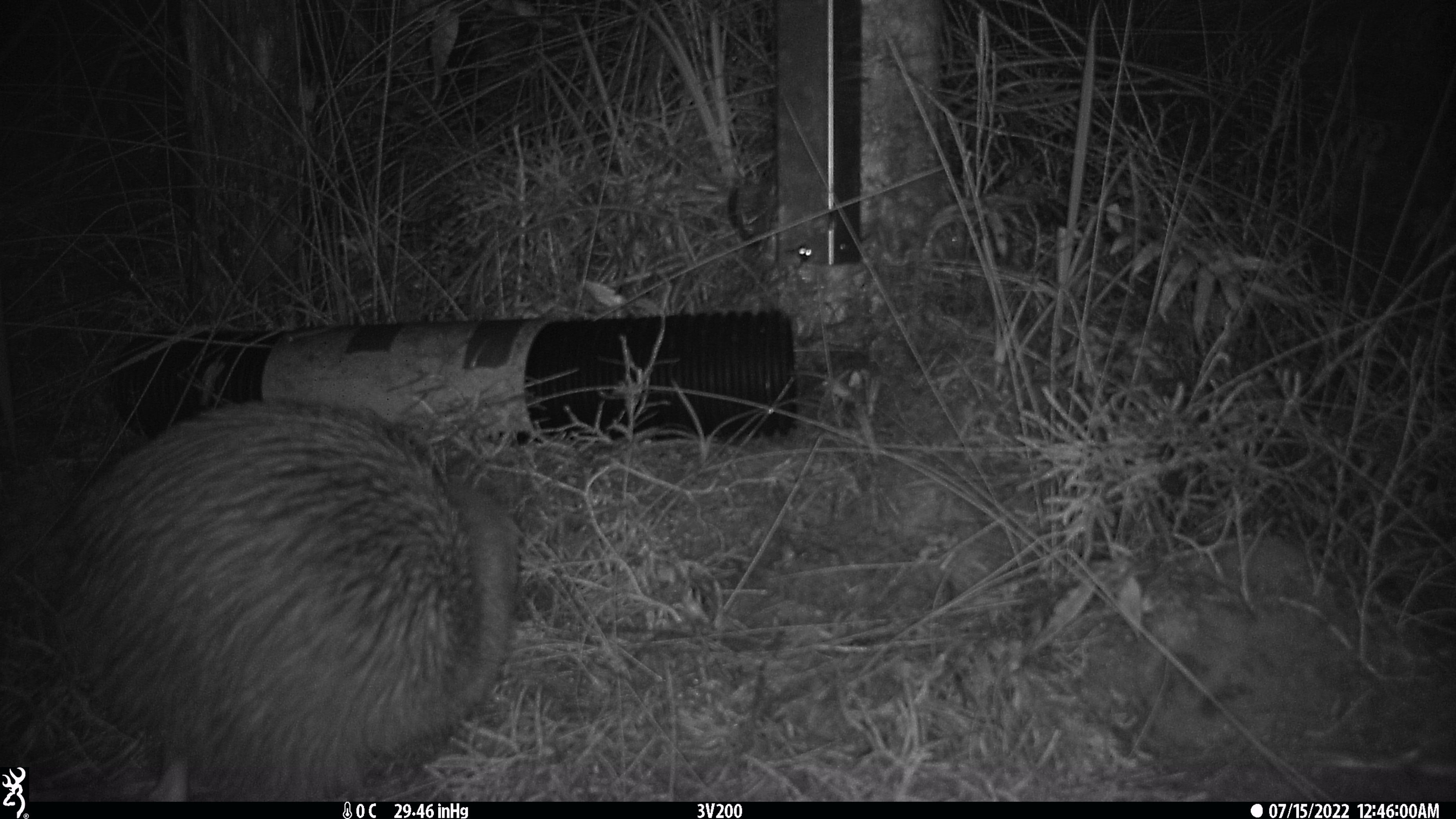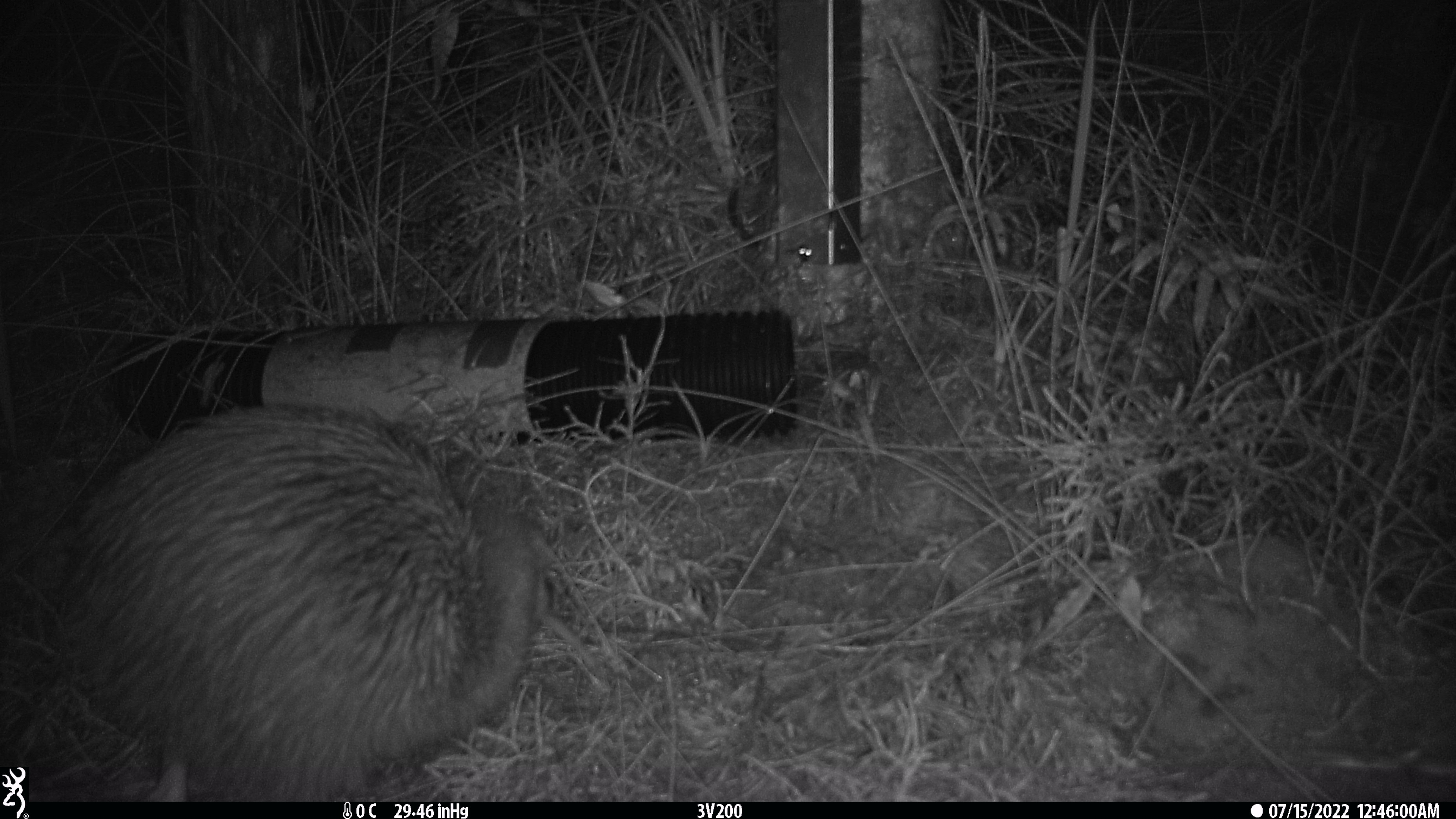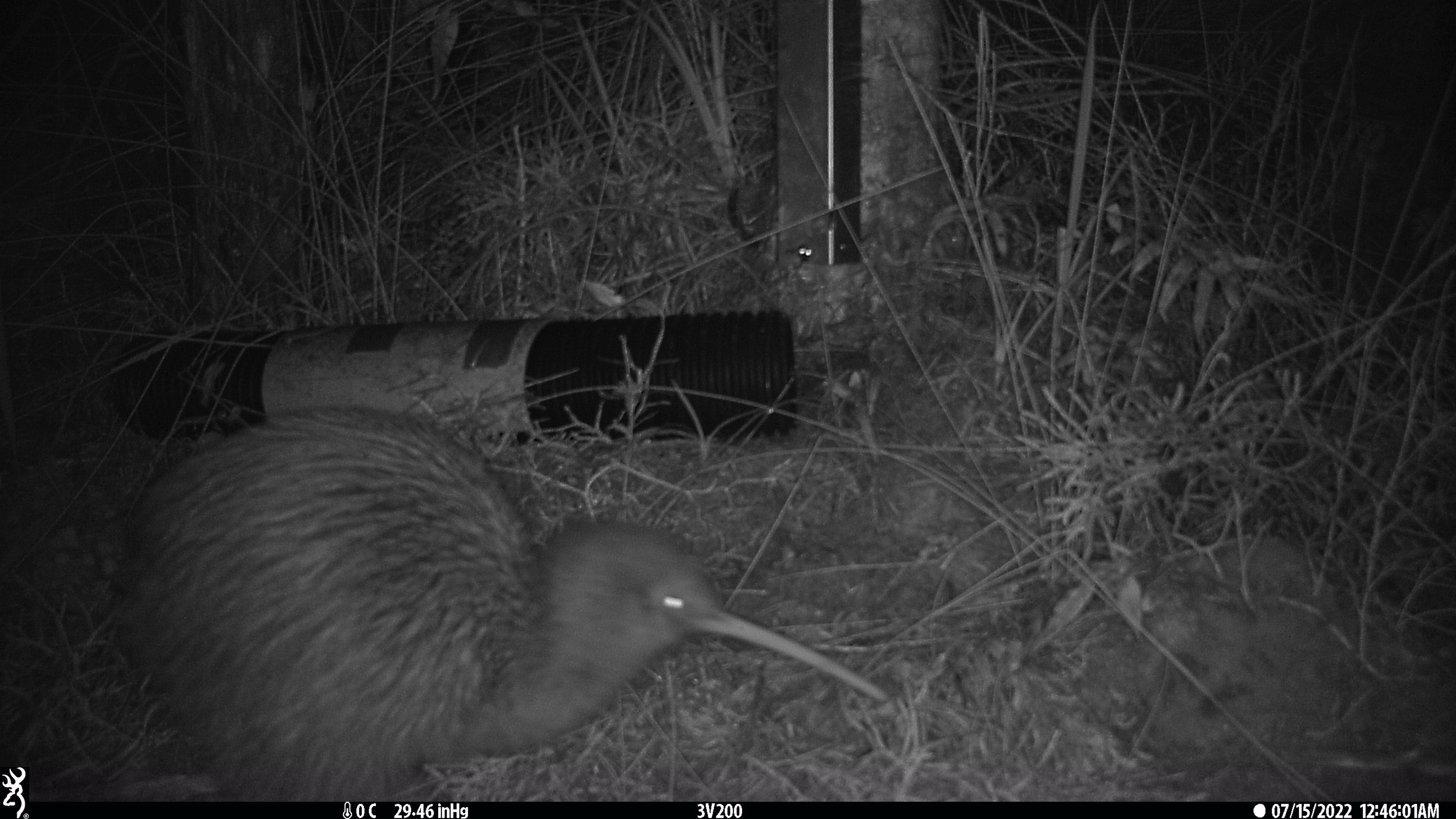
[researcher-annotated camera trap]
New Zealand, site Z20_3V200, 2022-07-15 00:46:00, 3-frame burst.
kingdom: Animalia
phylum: Chordata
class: Aves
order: Apterygiformes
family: Apterygidae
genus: Apteryx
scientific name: Apteryx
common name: kiwi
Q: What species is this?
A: Kiwi (Apteryx).